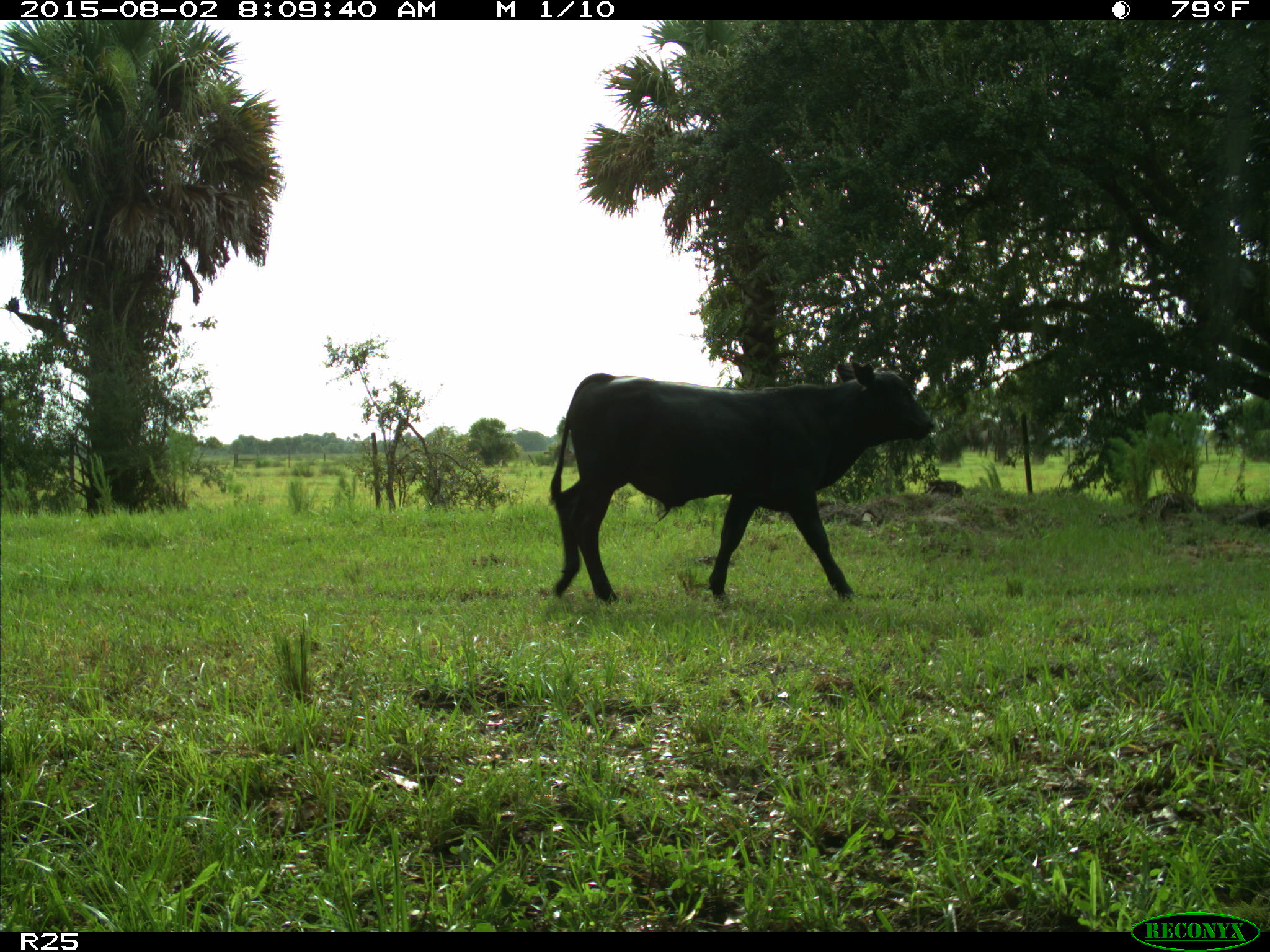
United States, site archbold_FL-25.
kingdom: Animalia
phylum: Chordata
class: Mammalia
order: Artiodactyla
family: Bovidae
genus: Bos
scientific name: Bos taurus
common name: domestic cow